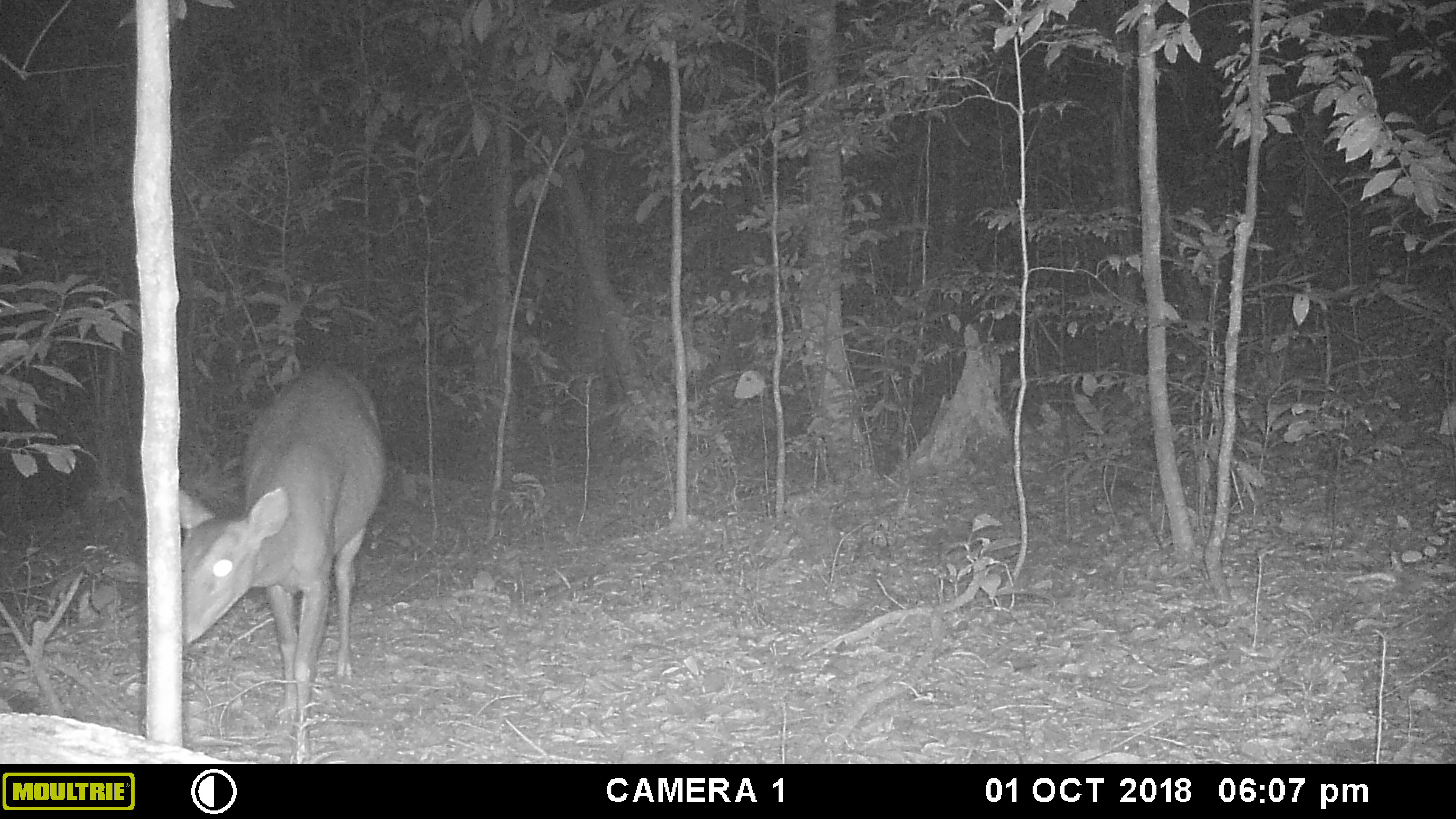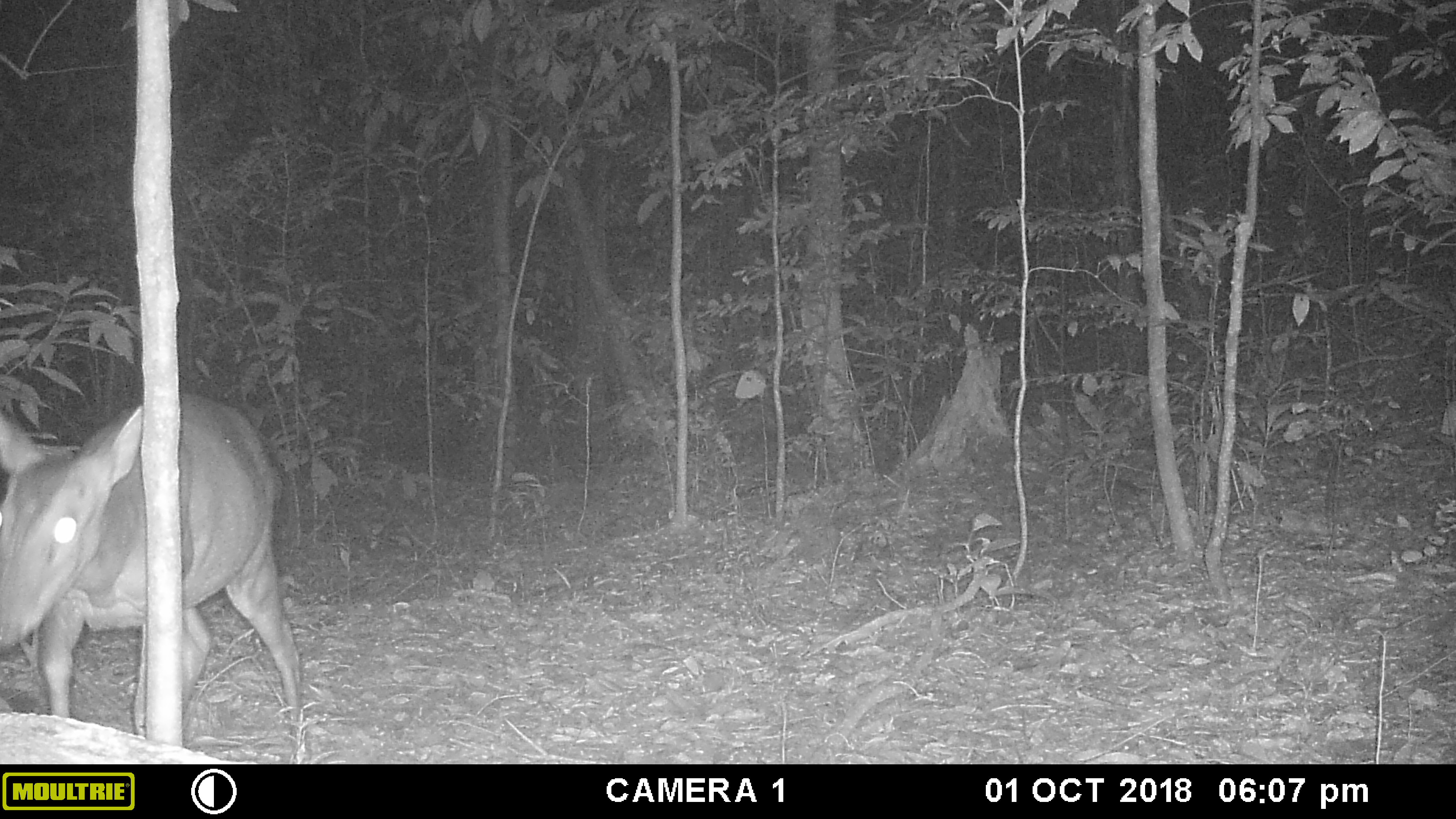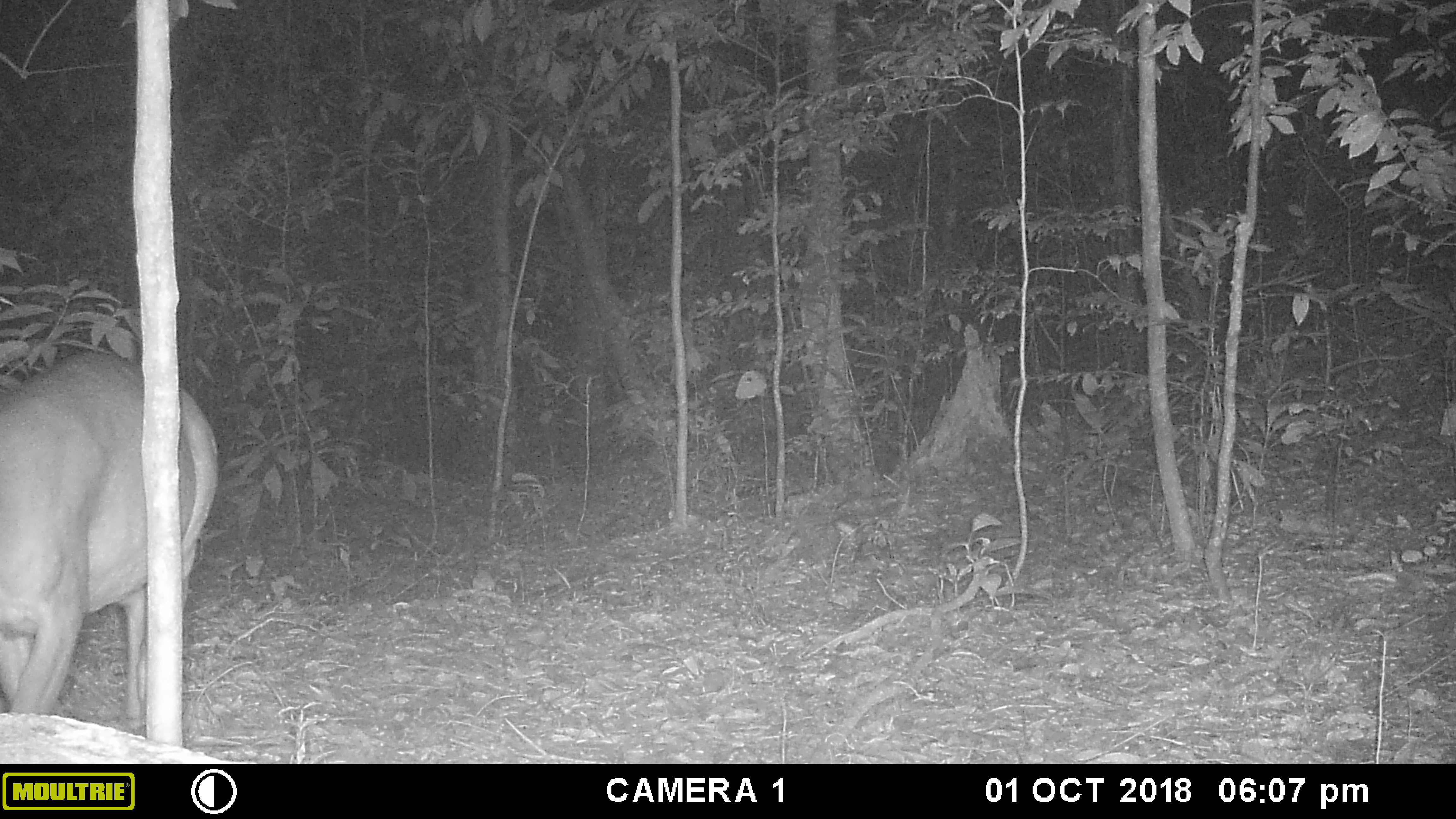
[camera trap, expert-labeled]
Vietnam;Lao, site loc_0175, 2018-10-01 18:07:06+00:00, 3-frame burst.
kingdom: Animalia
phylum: Chordata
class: Mammalia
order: Artiodactyla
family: Cervidae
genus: Muntiacus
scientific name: Muntiacus vuquangensis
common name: large-antlered muntjac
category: large antlered muntjac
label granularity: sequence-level